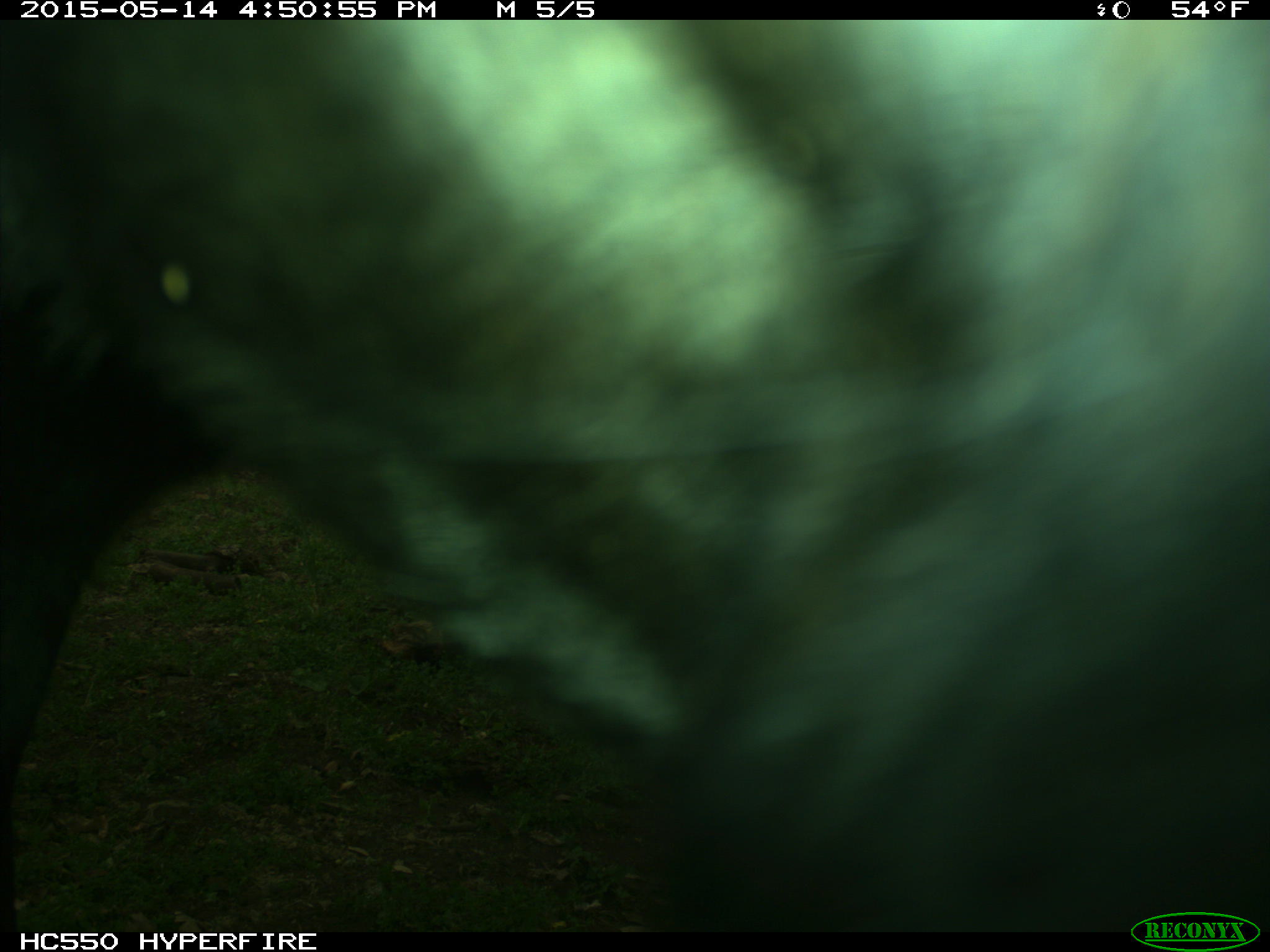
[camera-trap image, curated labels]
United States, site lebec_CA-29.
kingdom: Animalia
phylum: Chordata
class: Mammalia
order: Artiodactyla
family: Bovidae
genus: Bos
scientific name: Bos taurus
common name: domestic cow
Bos taurus (domestic cow).